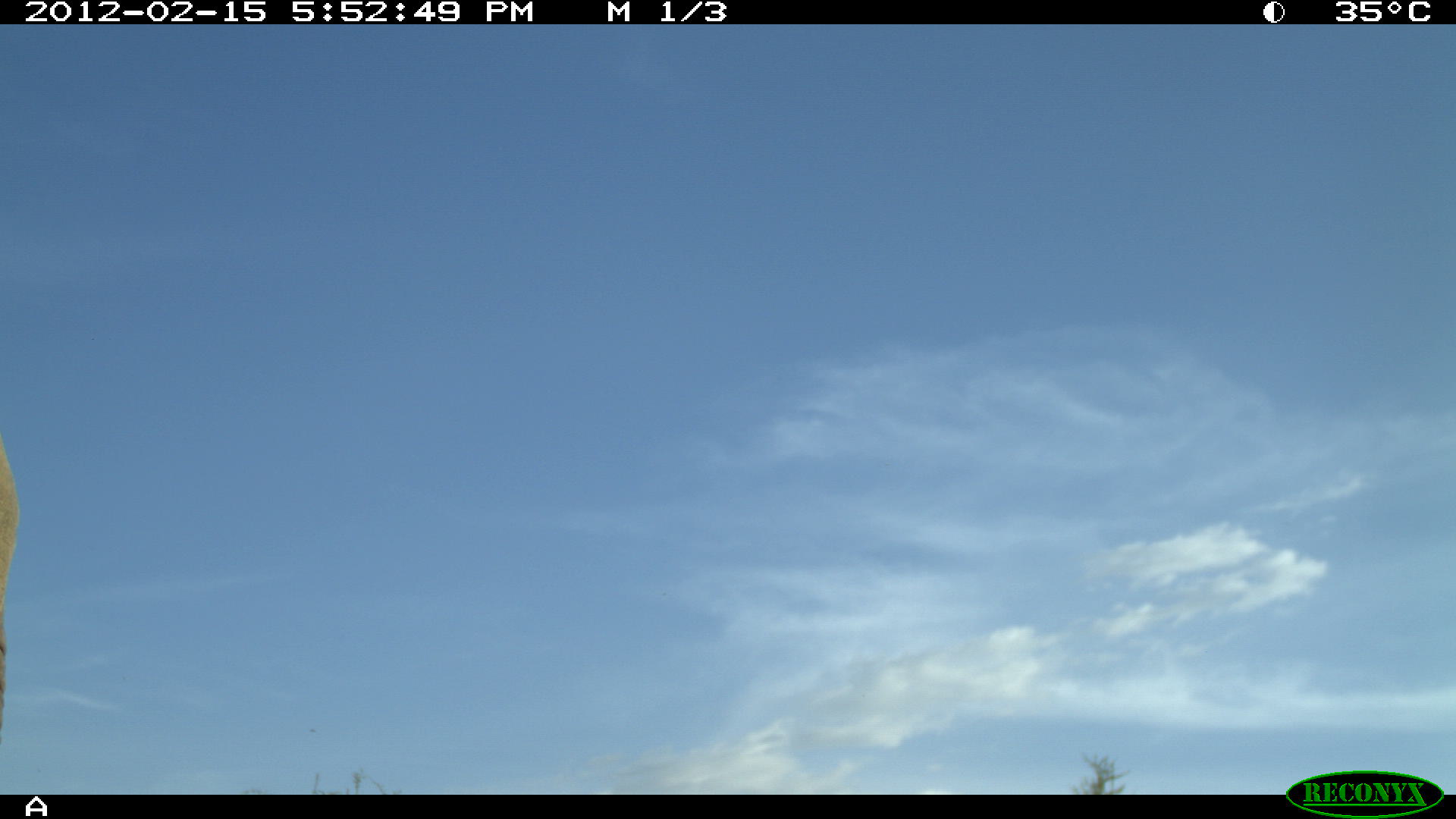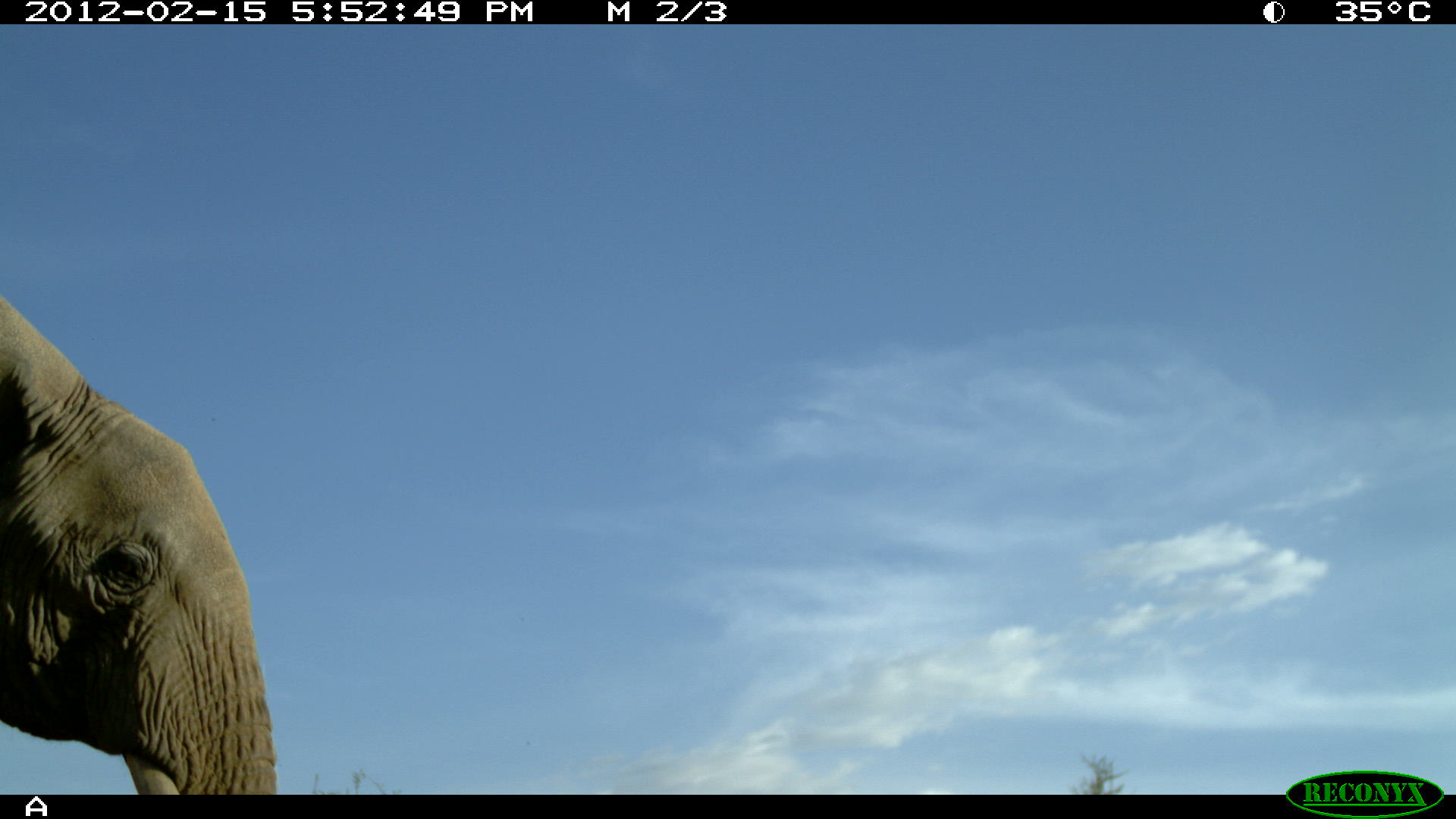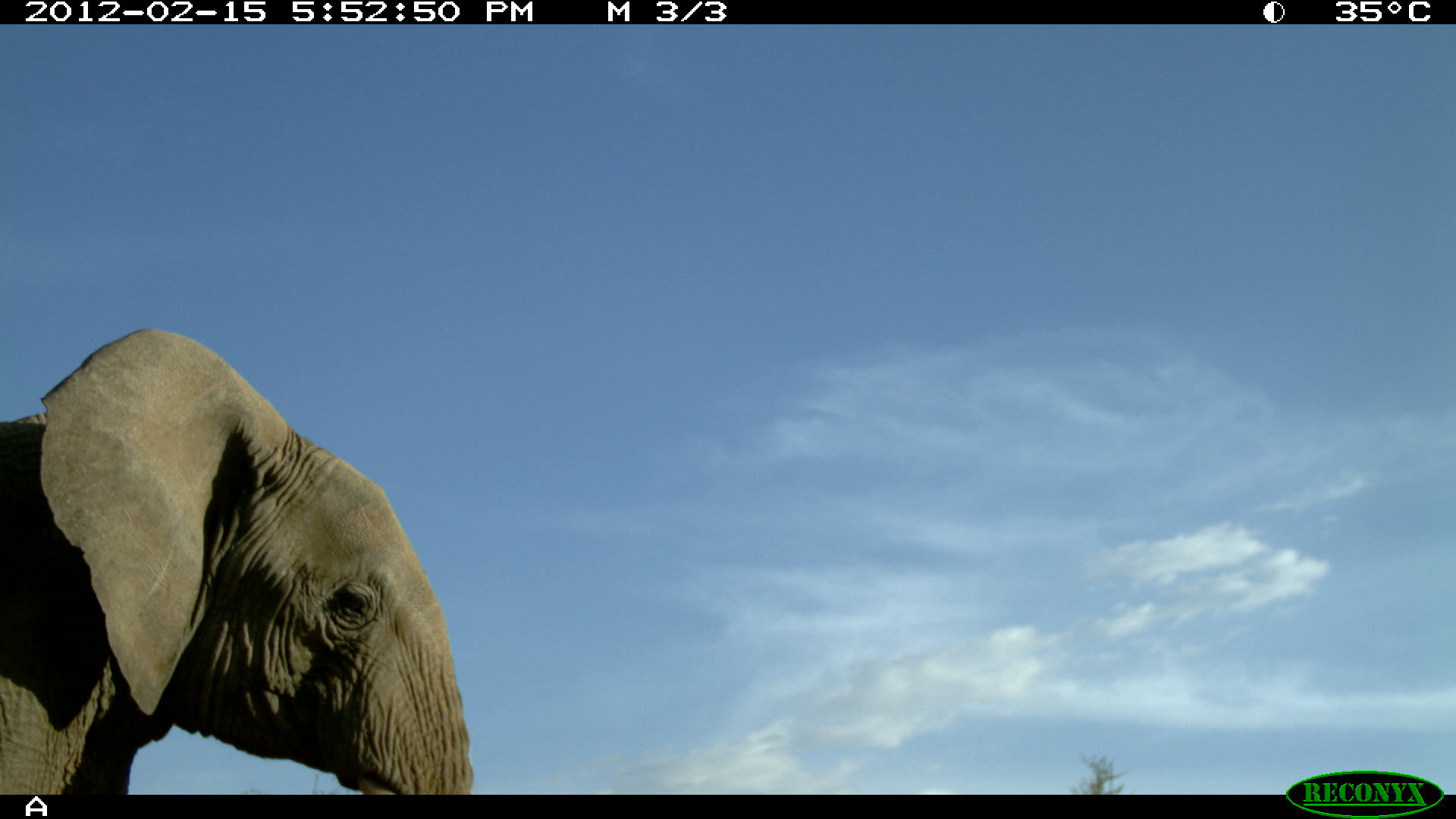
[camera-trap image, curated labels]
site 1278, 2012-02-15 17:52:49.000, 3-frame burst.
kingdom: Animalia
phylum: Chordata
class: Mammalia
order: Proboscidea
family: Elephantidae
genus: Loxodonta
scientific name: Loxodonta africana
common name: african bush elephant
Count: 1.